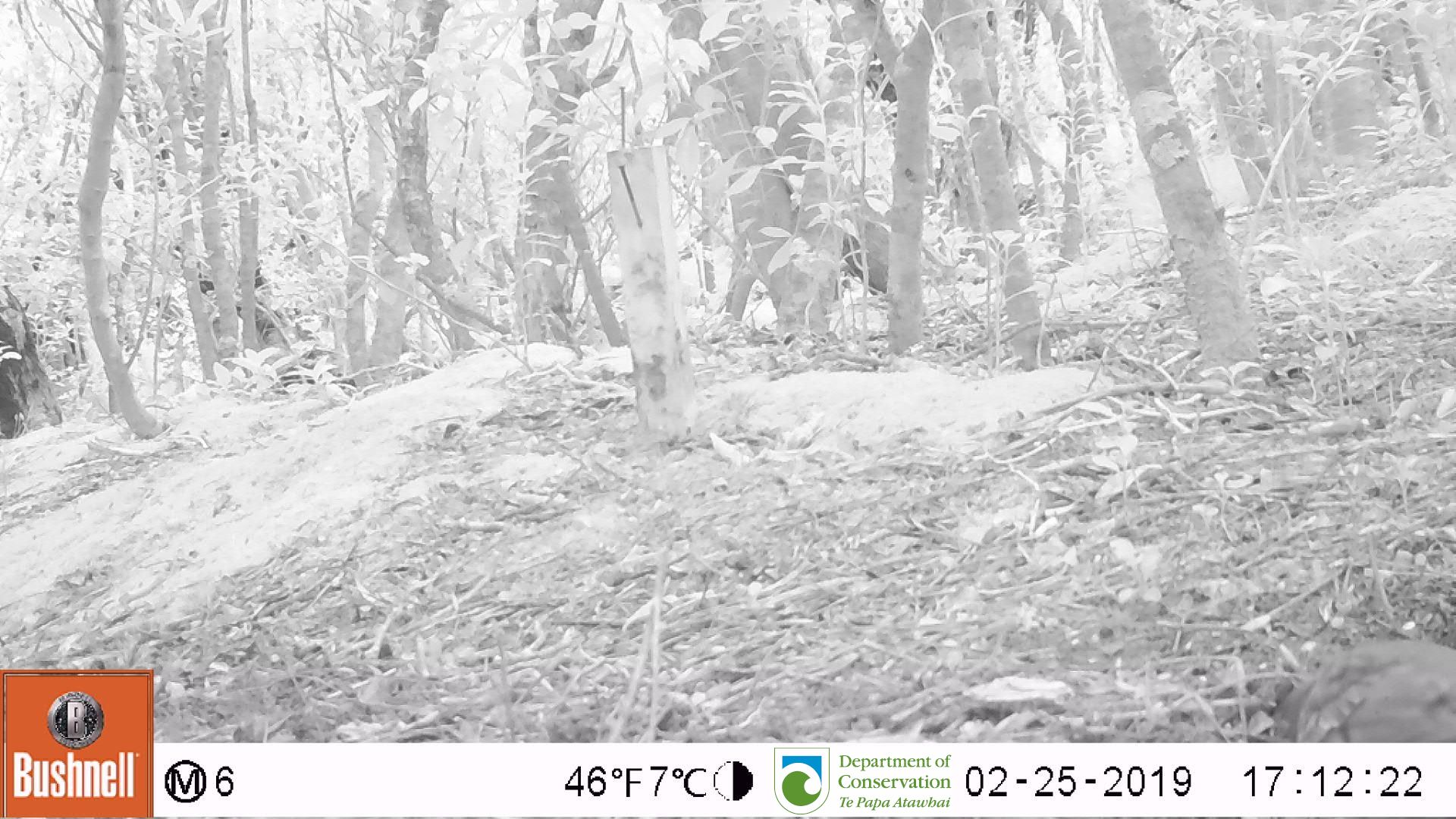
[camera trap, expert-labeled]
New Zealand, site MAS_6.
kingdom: Animalia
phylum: Chordata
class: Aves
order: Passeriformes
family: Turdidae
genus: Turdus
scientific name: Turdus philomelos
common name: song thrush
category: thrush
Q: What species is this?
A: Thrush (song thrush) (Turdus philomelos).